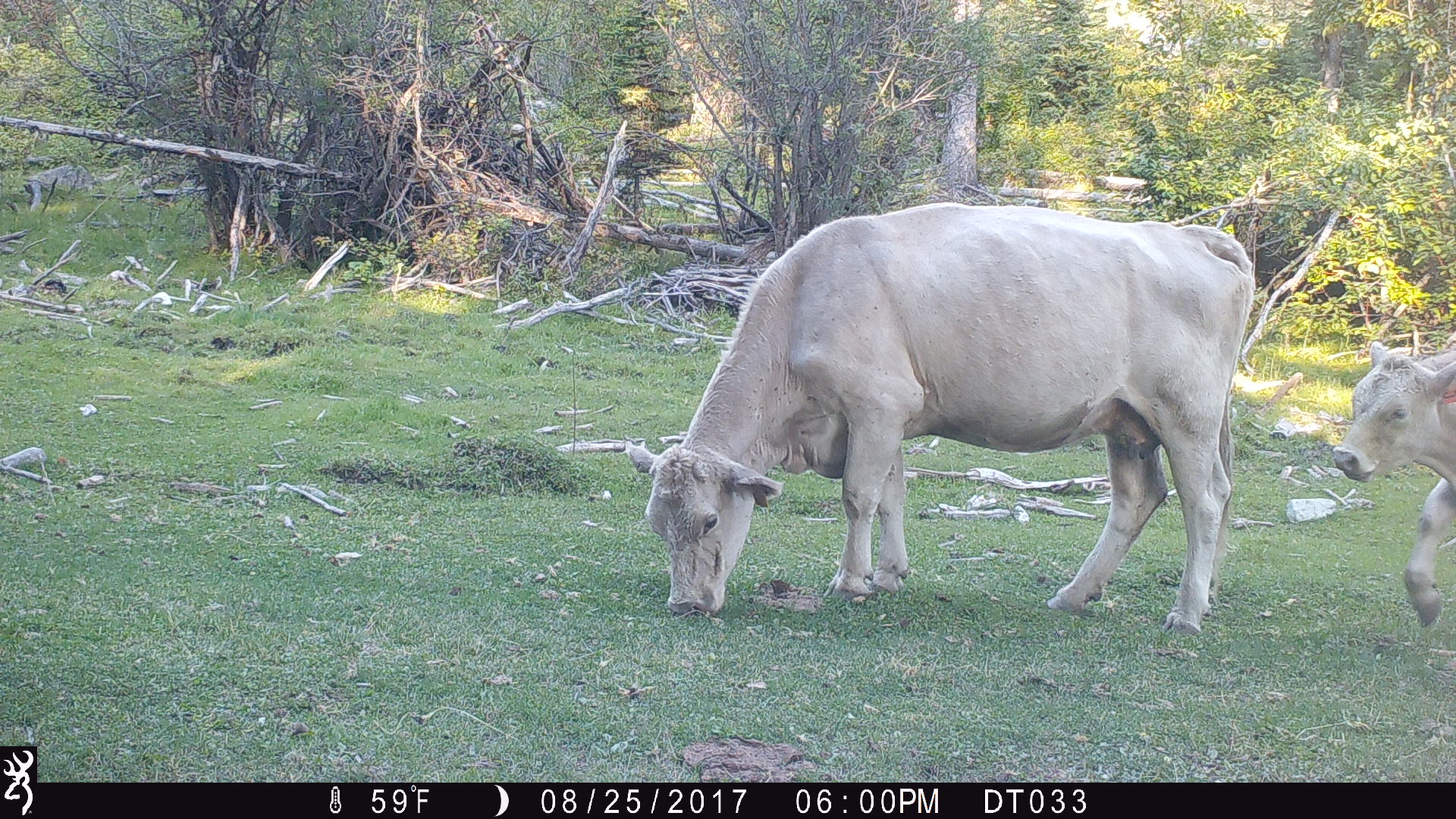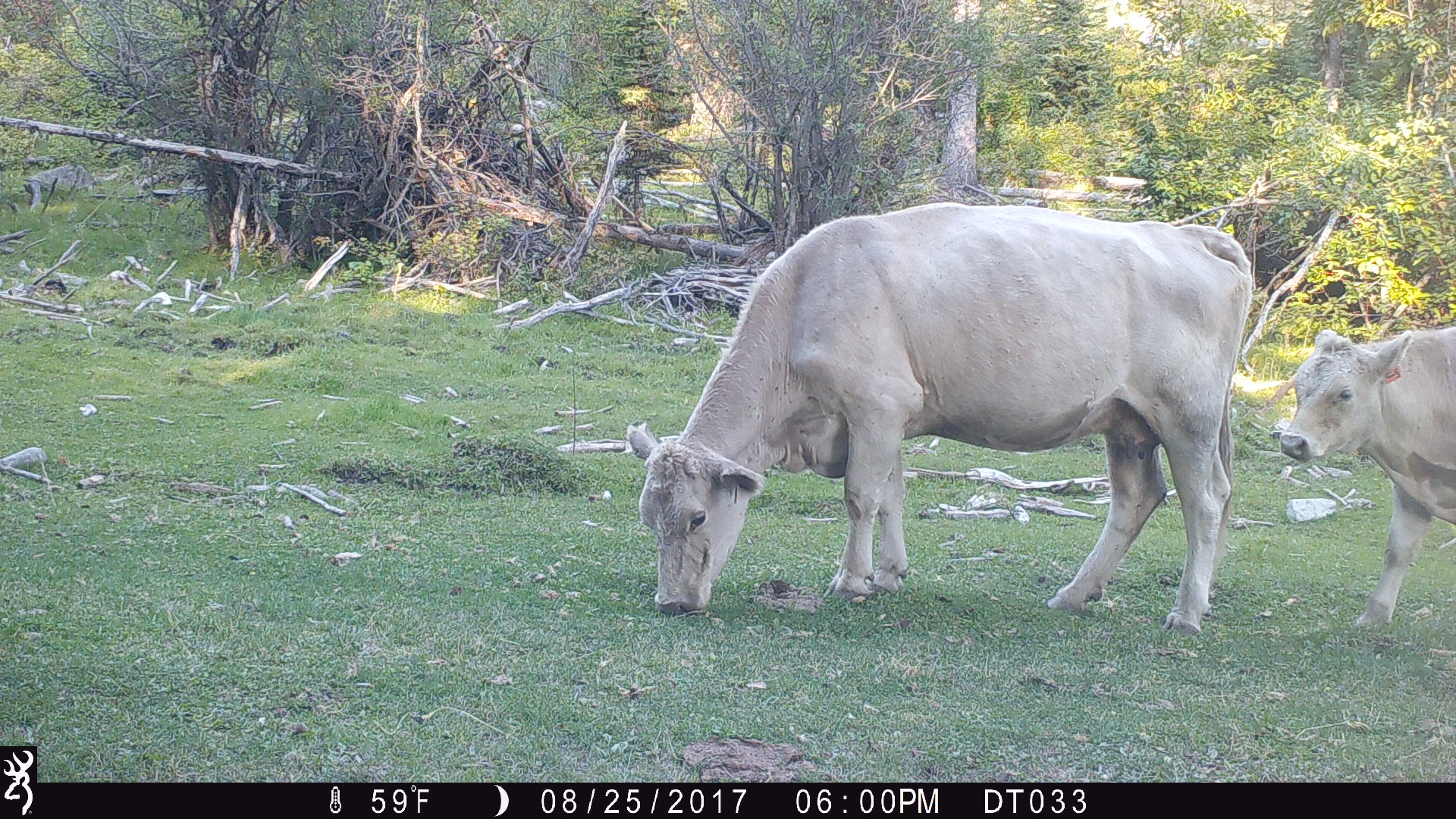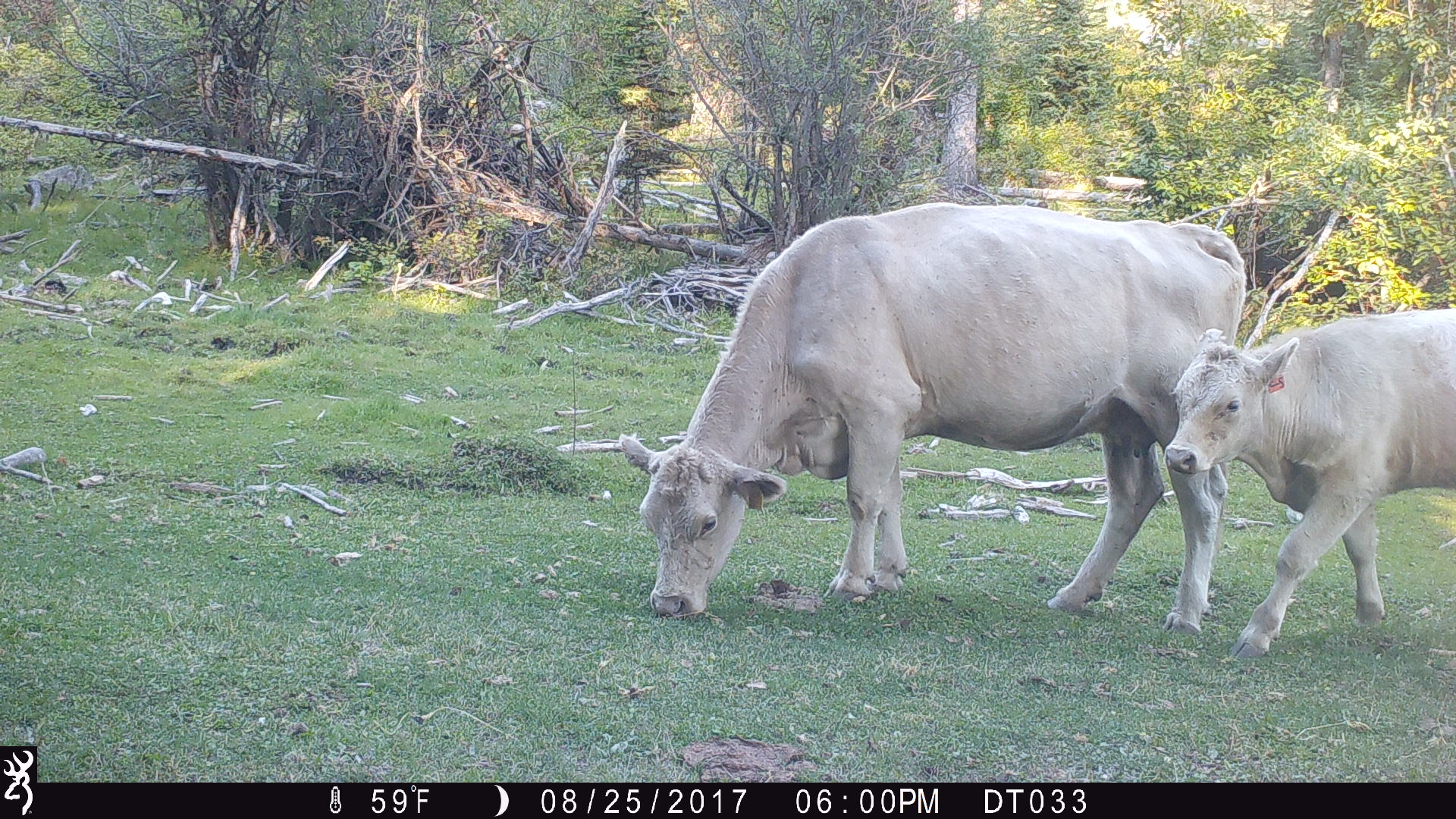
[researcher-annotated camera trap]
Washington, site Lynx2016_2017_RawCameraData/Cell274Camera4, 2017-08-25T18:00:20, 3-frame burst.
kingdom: Animalia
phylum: Chordata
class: Mammalia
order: Artiodactyla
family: Bovidae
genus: Bos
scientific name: Bos taurus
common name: domestic cattle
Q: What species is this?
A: Domestic cattle (Bos taurus).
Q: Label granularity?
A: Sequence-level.